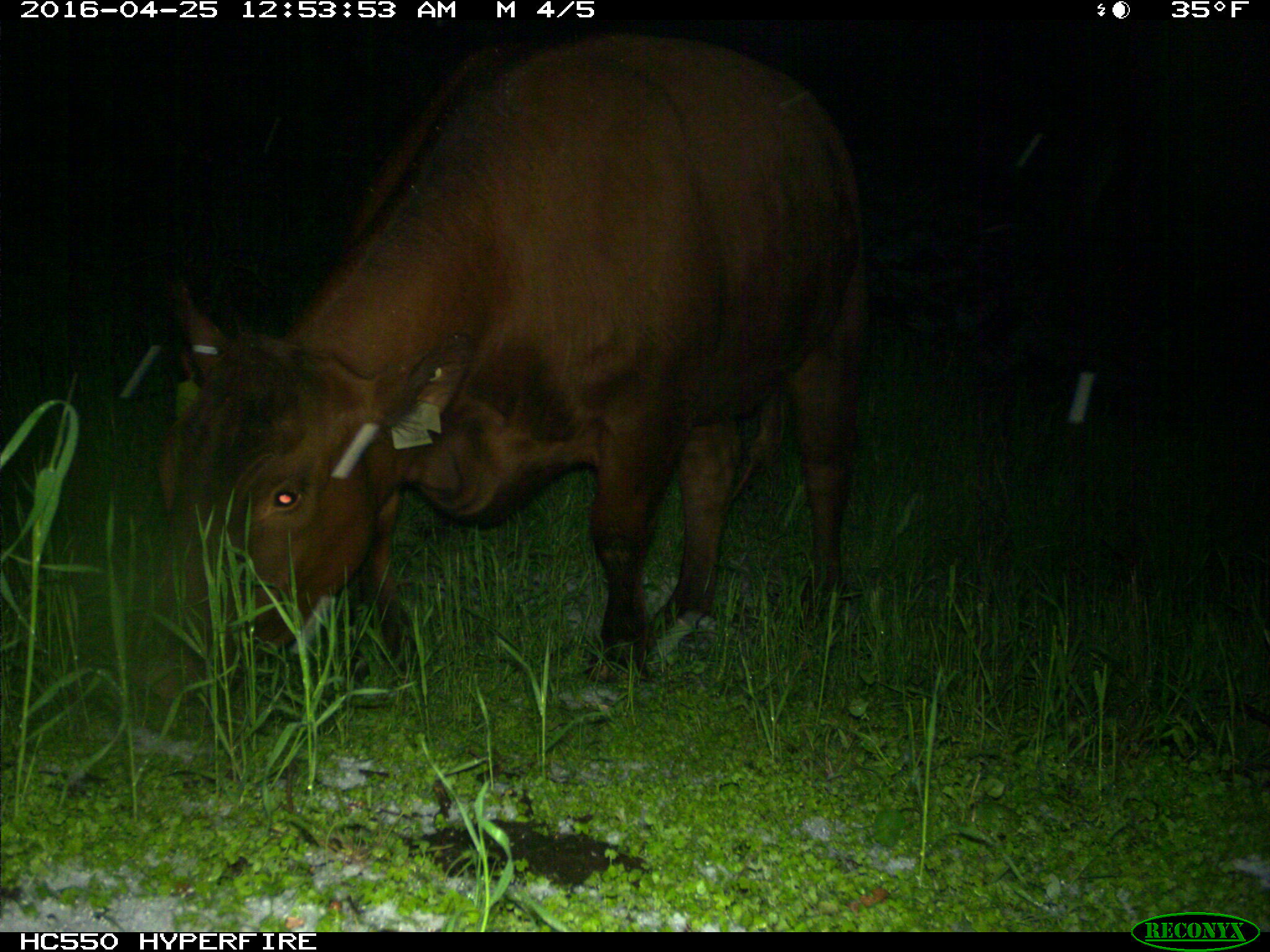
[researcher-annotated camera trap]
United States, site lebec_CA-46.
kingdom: Animalia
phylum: Chordata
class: Mammalia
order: Artiodactyla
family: Bovidae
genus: Bos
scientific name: Bos taurus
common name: domestic cow